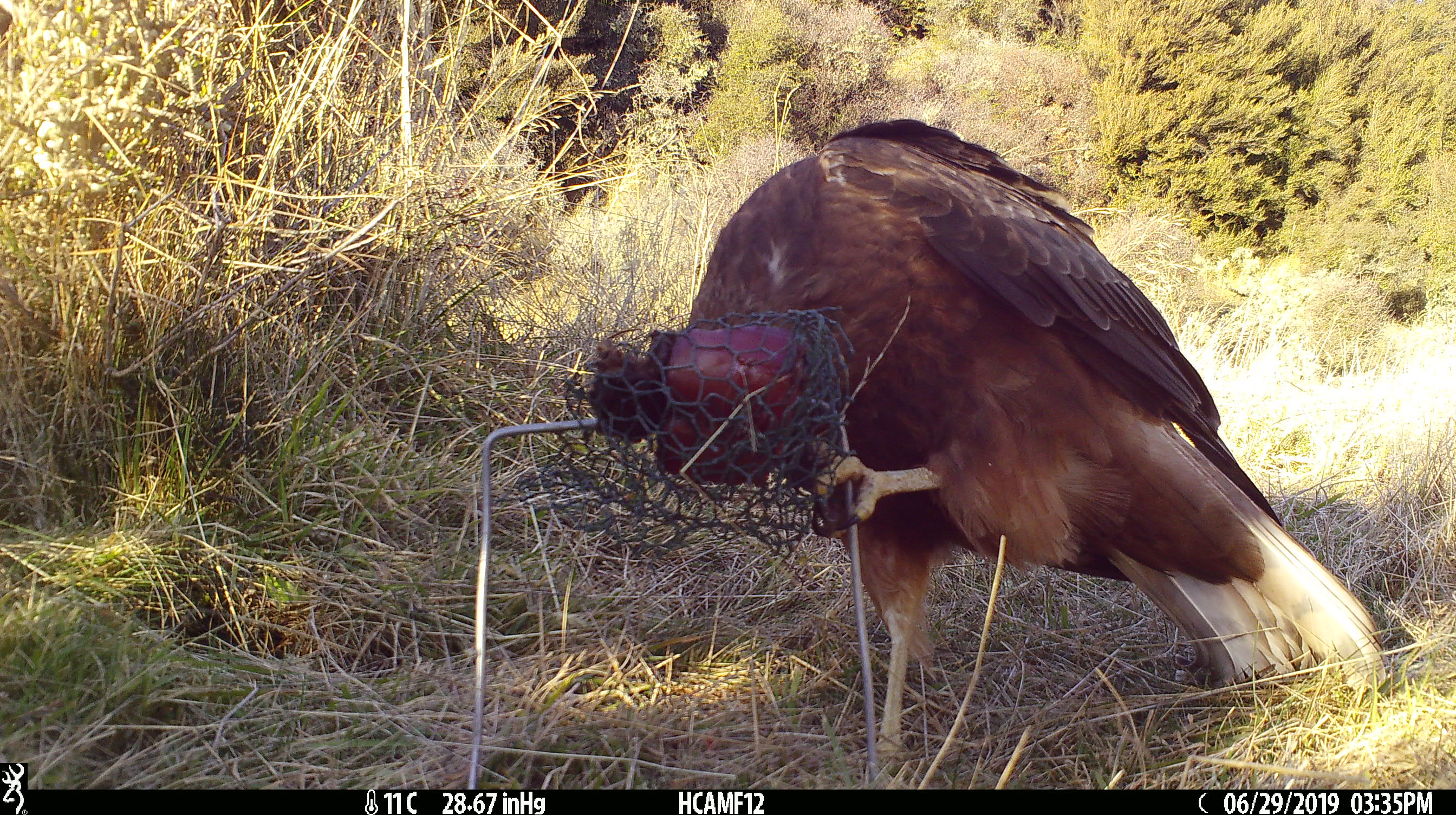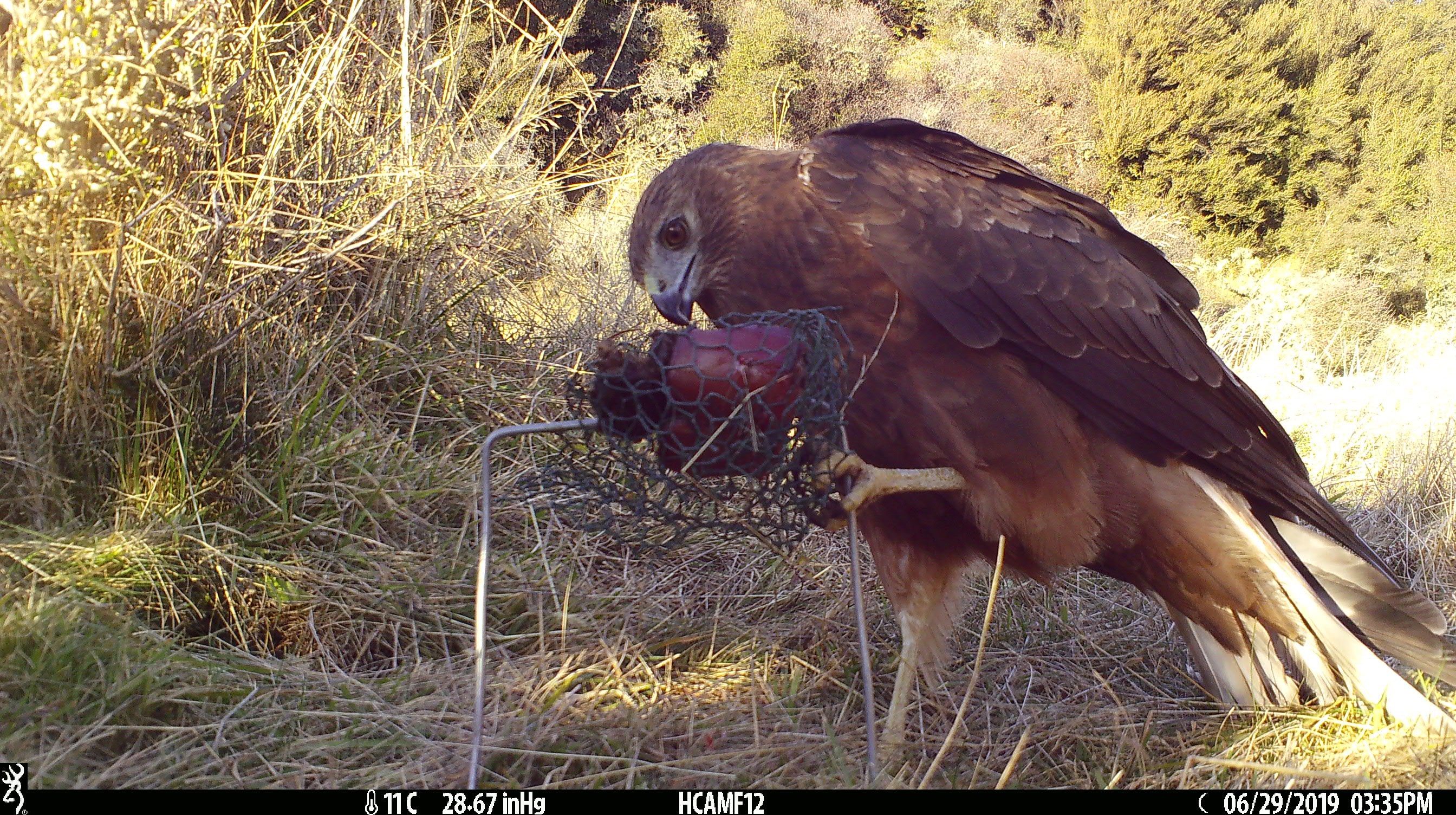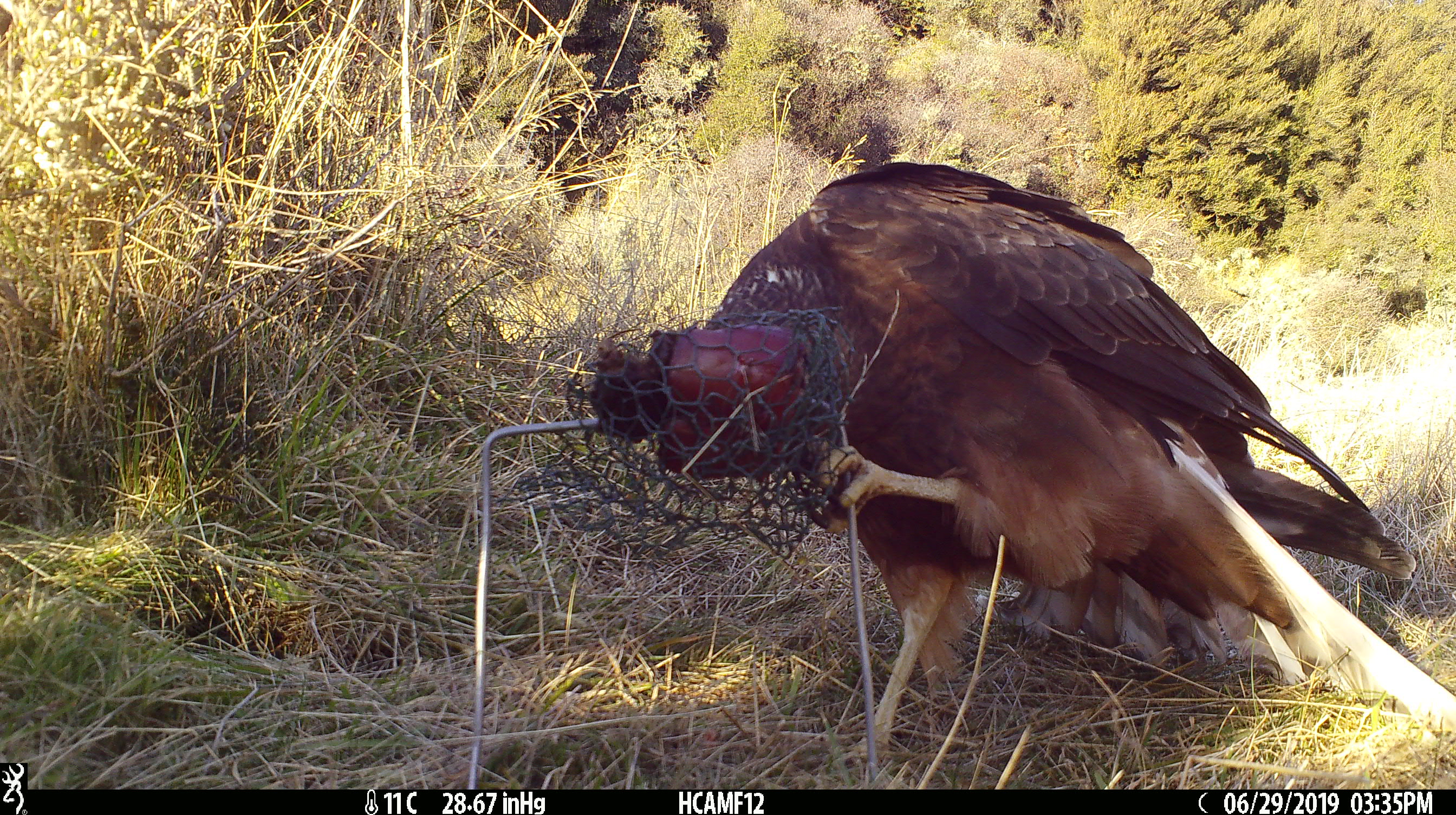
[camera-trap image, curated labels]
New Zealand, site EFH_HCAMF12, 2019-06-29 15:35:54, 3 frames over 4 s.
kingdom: Animalia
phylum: Chordata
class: Aves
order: Accipitriformes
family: Accipitridae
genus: Circus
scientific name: Circus approximans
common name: swamp harrier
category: harrier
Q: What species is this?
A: Harrier (swamp harrier) (Circus approximans).